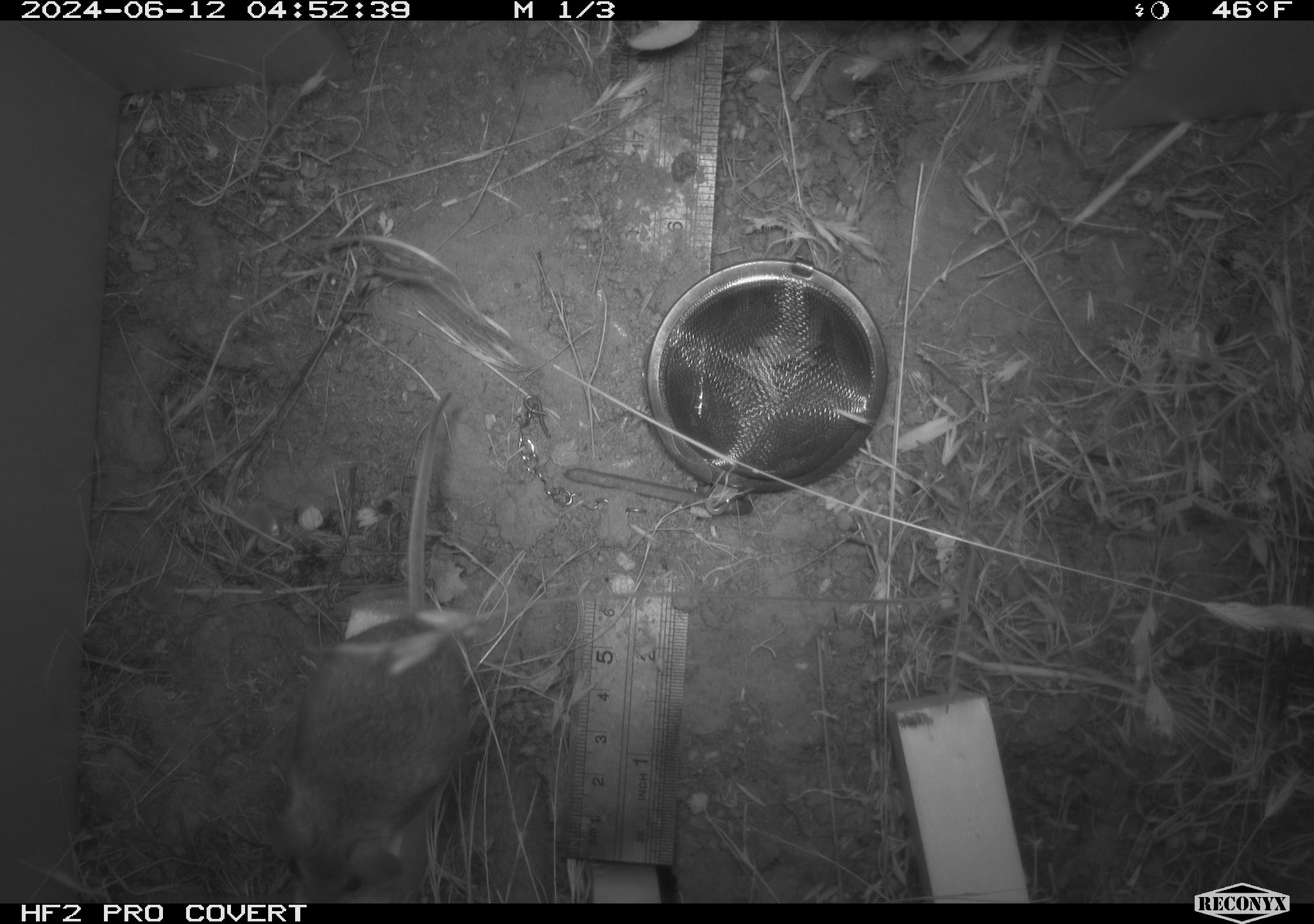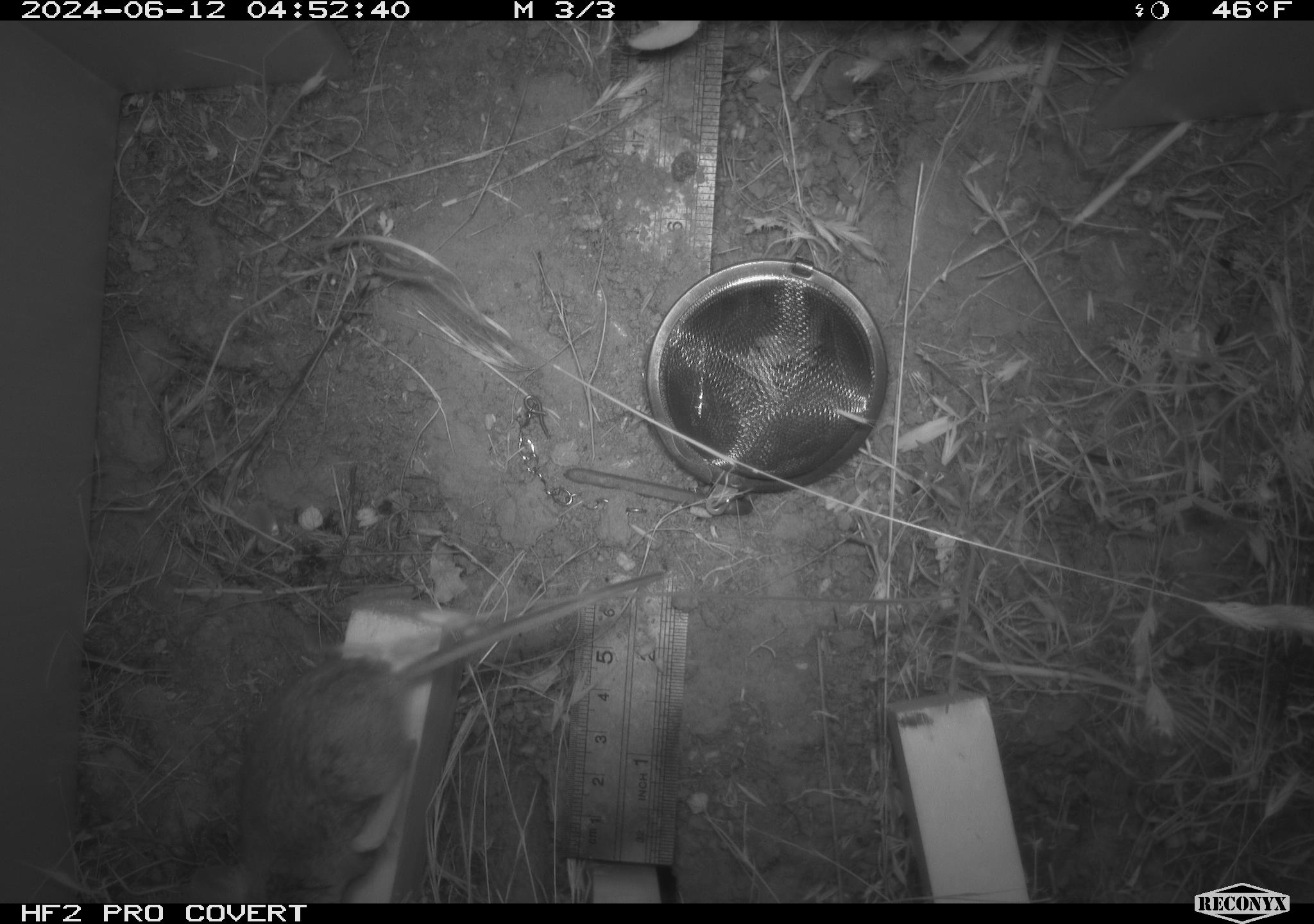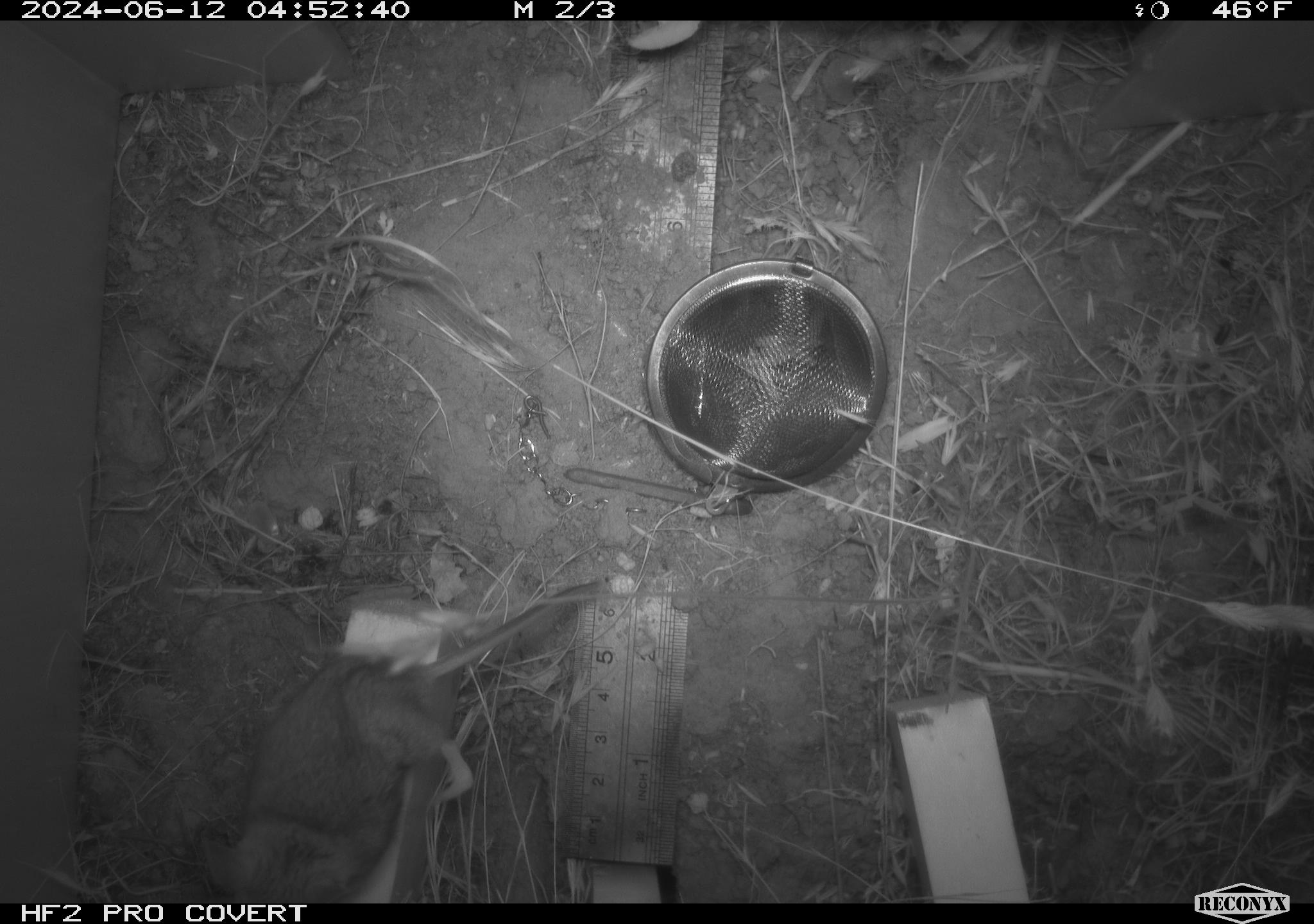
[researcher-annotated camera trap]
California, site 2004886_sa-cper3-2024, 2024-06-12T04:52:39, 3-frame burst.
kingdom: Animalia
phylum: Chordata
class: Mammalia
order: Rodentia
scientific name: Rodentia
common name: rodent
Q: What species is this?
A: Rodent (Rodentia).